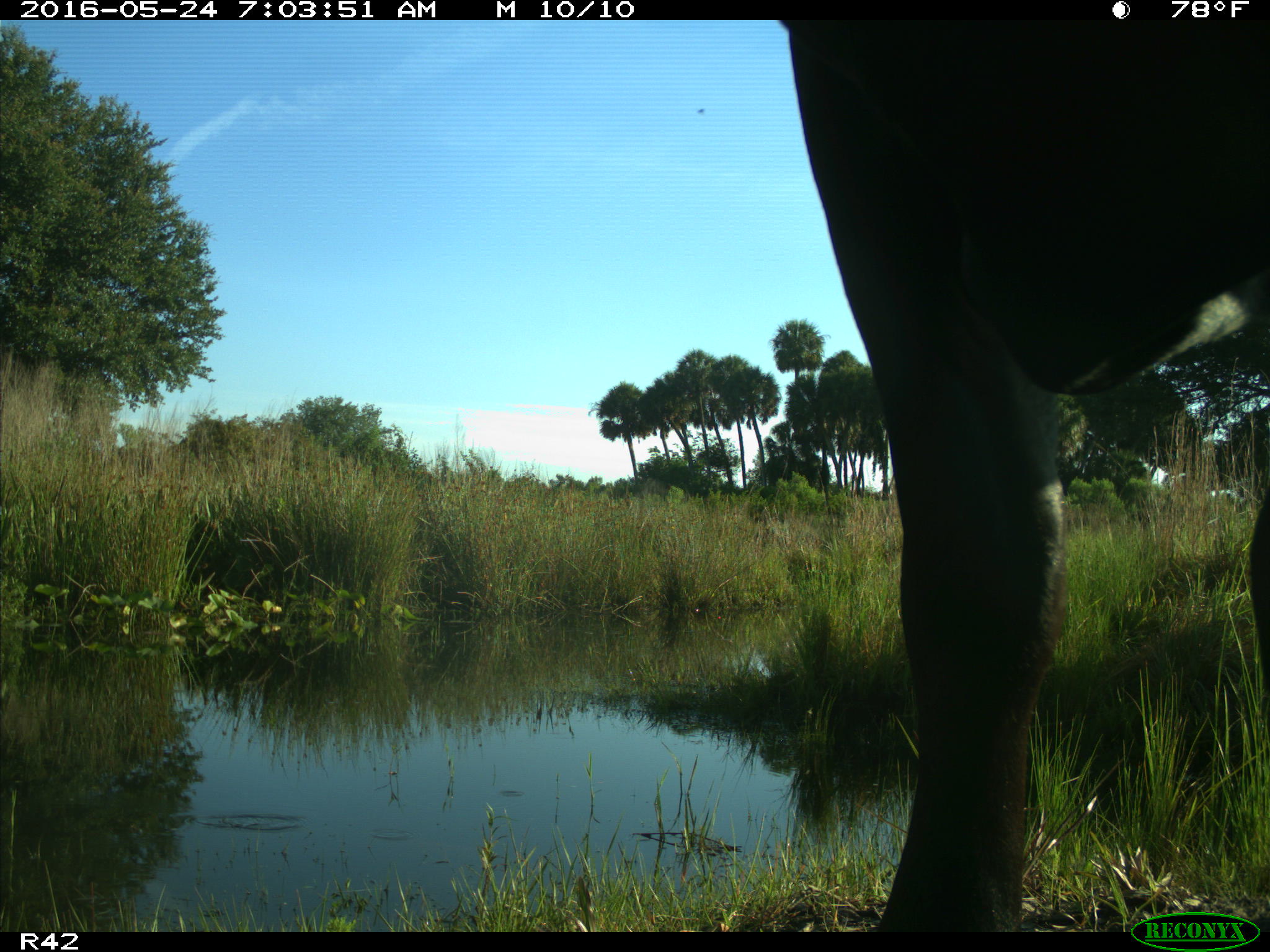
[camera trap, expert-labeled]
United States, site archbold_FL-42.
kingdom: Animalia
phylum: Chordata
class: Mammalia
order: Artiodactyla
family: Bovidae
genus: Bos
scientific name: Bos taurus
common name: domestic cow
Bos taurus (domestic cow).